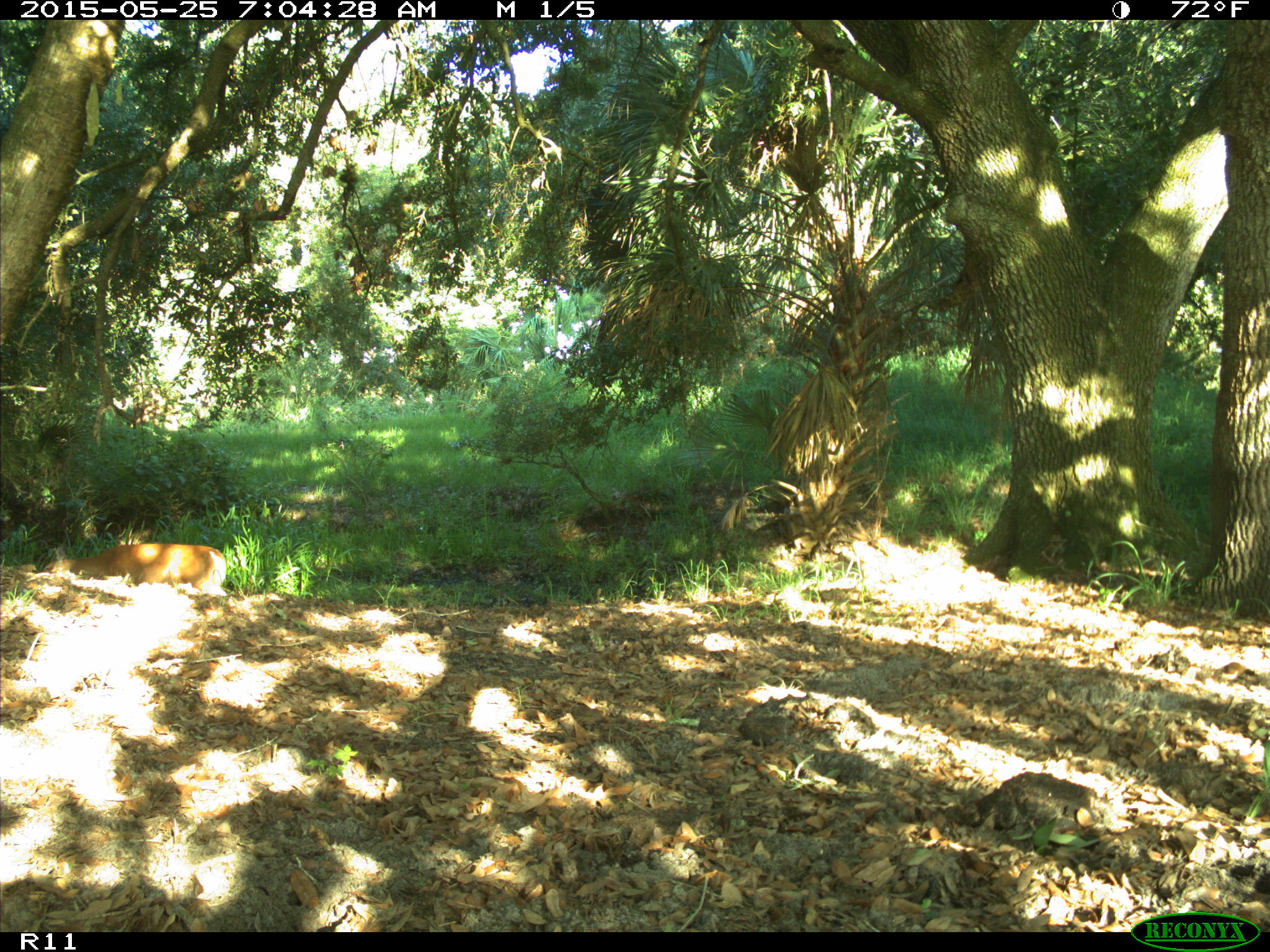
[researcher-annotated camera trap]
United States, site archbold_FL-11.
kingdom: Animalia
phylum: Chordata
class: Mammalia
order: Artiodactyla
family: Cervidae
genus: Odocoileus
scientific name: Odocoileus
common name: deer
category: unidentified deer